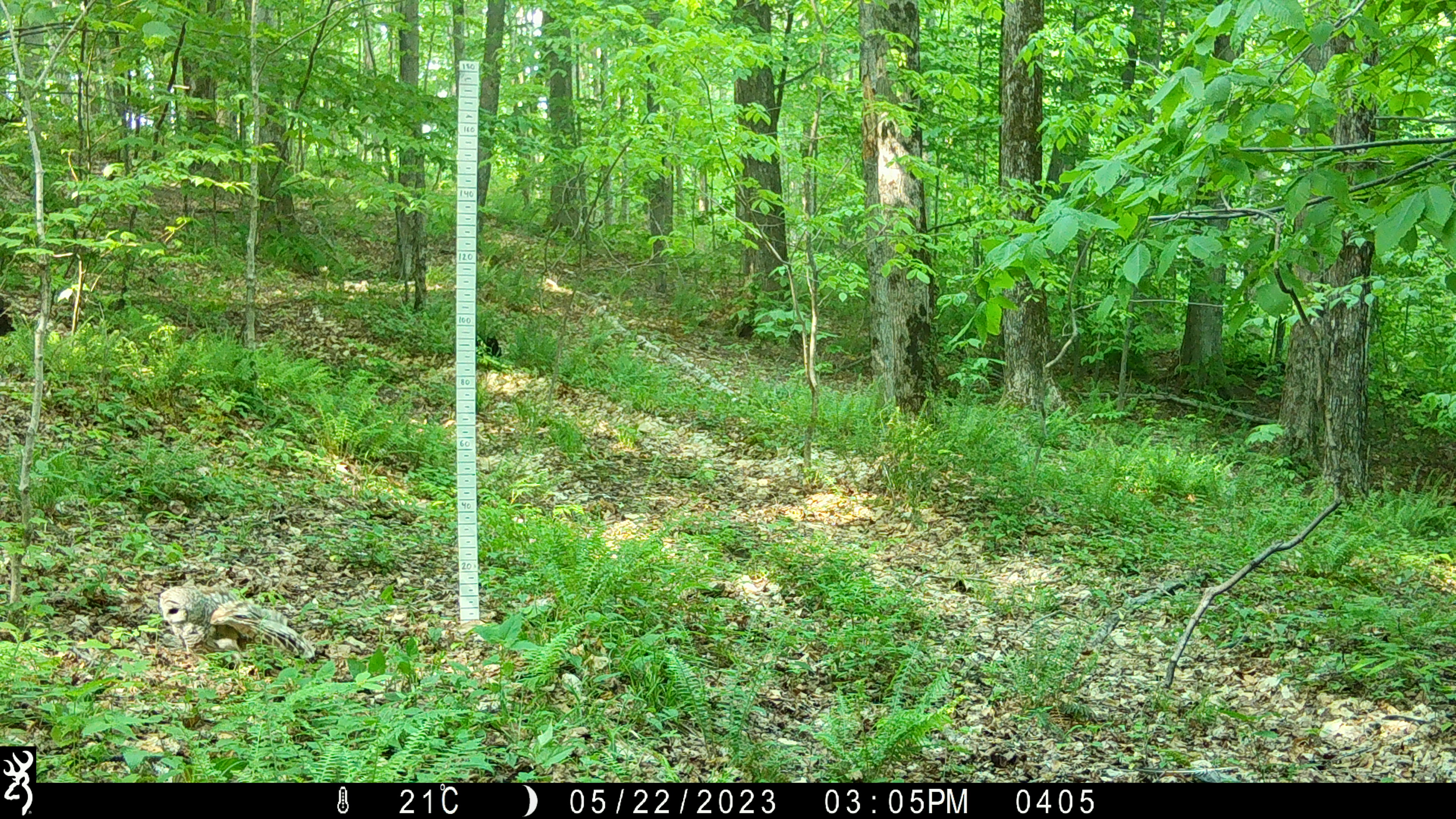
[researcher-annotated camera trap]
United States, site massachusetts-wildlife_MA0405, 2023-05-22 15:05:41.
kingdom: Animalia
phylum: Chordata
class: Aves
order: Strigiformes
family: Strigidae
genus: Strix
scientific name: Strix varia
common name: barred owl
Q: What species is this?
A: Barred owl (Strix varia).